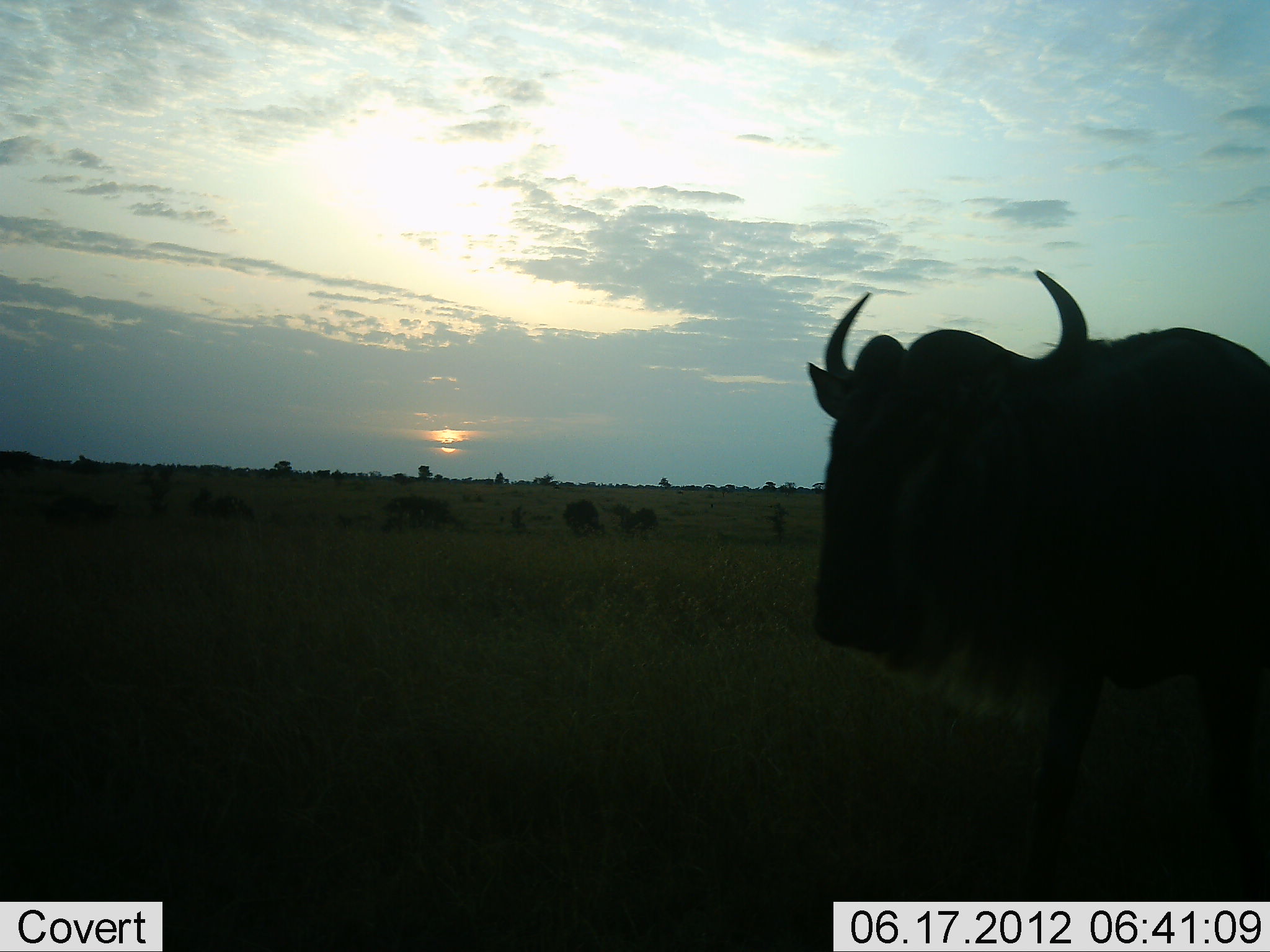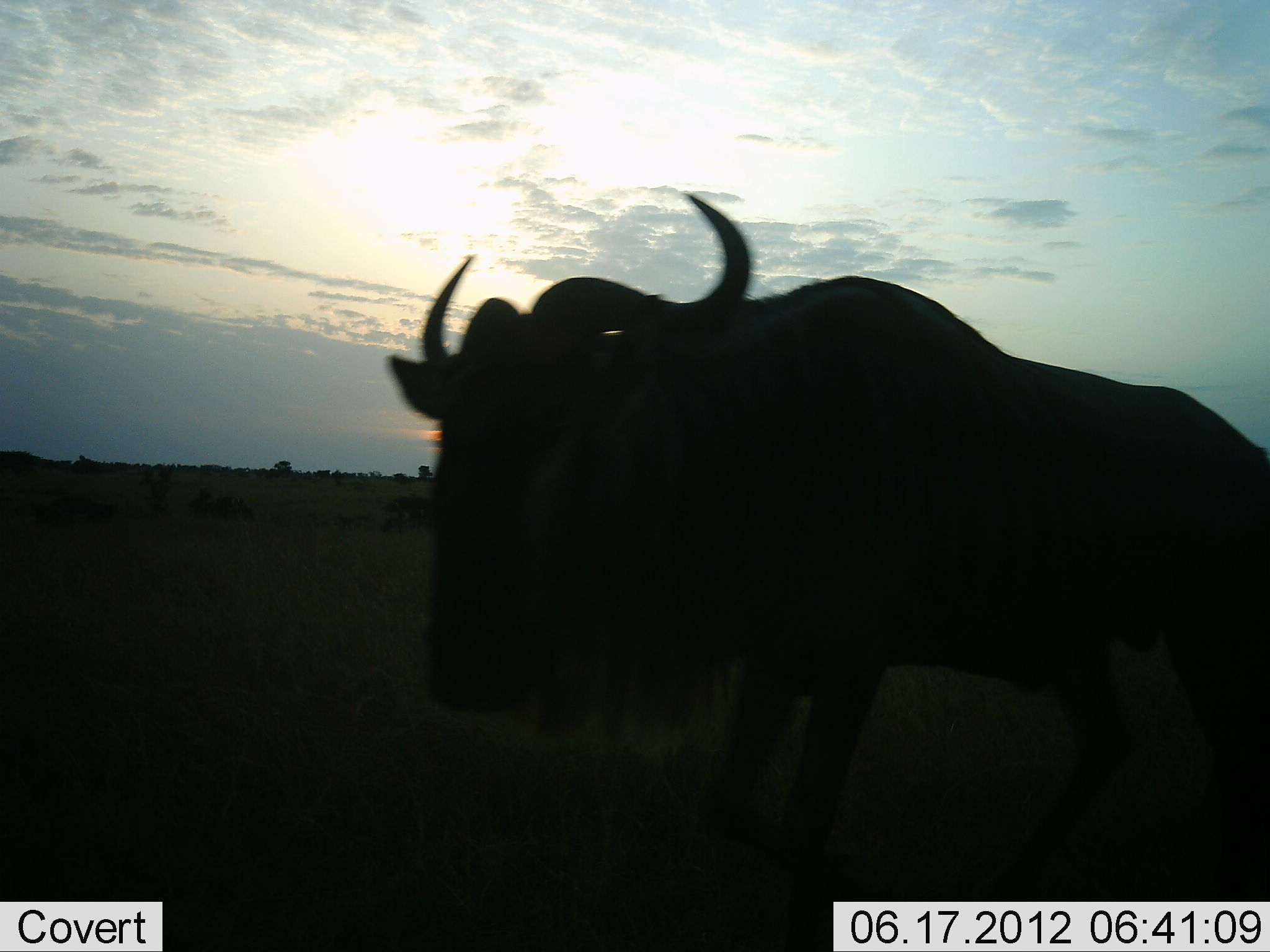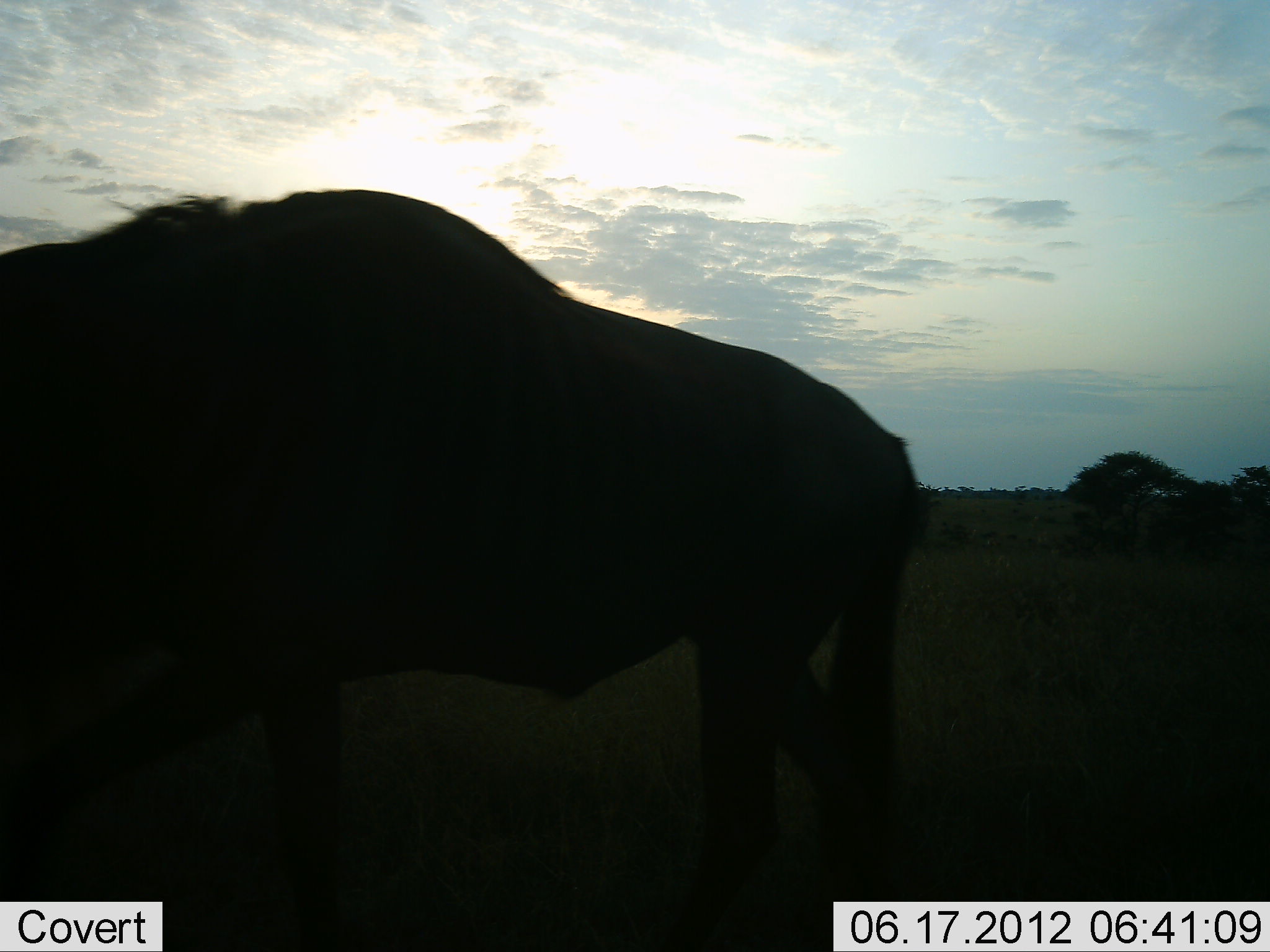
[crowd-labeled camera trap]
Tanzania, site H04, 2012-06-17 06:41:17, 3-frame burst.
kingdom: Animalia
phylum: Chordata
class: Mammalia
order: Artiodactyla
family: Bovidae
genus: Connochaetes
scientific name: Connochaetes taurinus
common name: blue wildebeest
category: wildebeest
Wildebeest (blue wildebeest) (Connochaetes taurinus), count 1. Behavior (volunteer vote fractions): standing 10%, resting 0%, moving 90%, interacting 0%. Young present (vote fraction): 0%. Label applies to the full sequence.